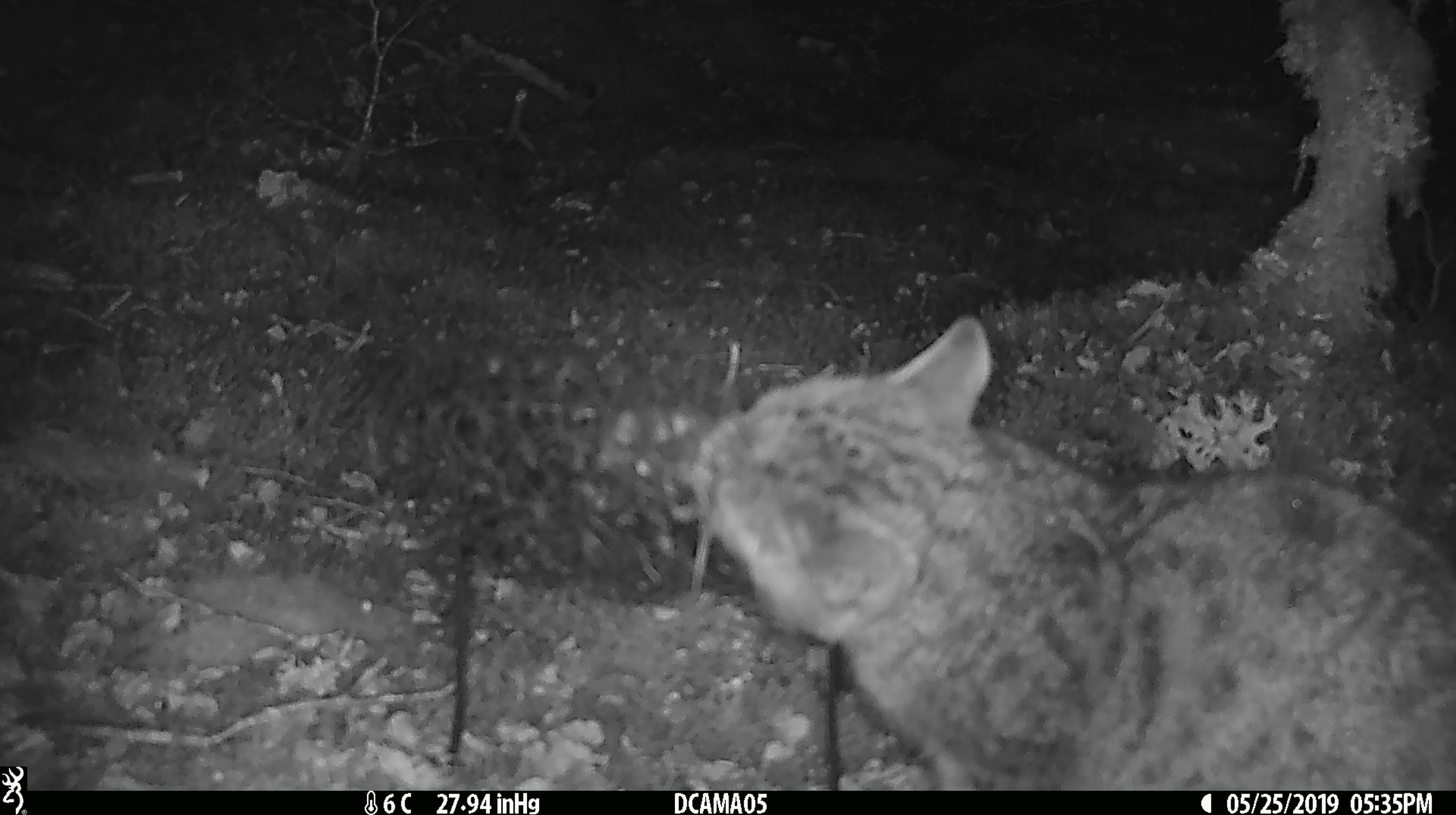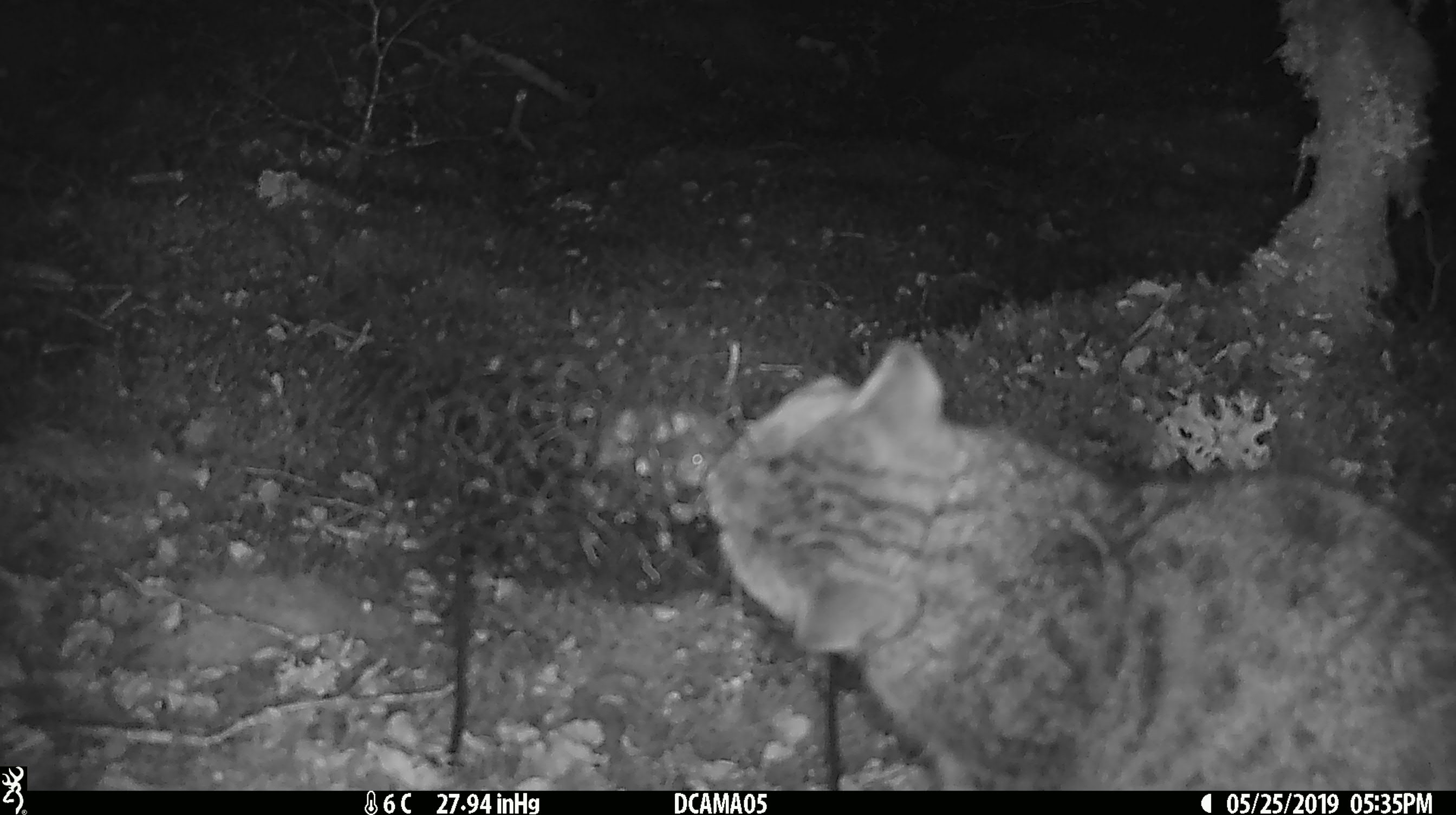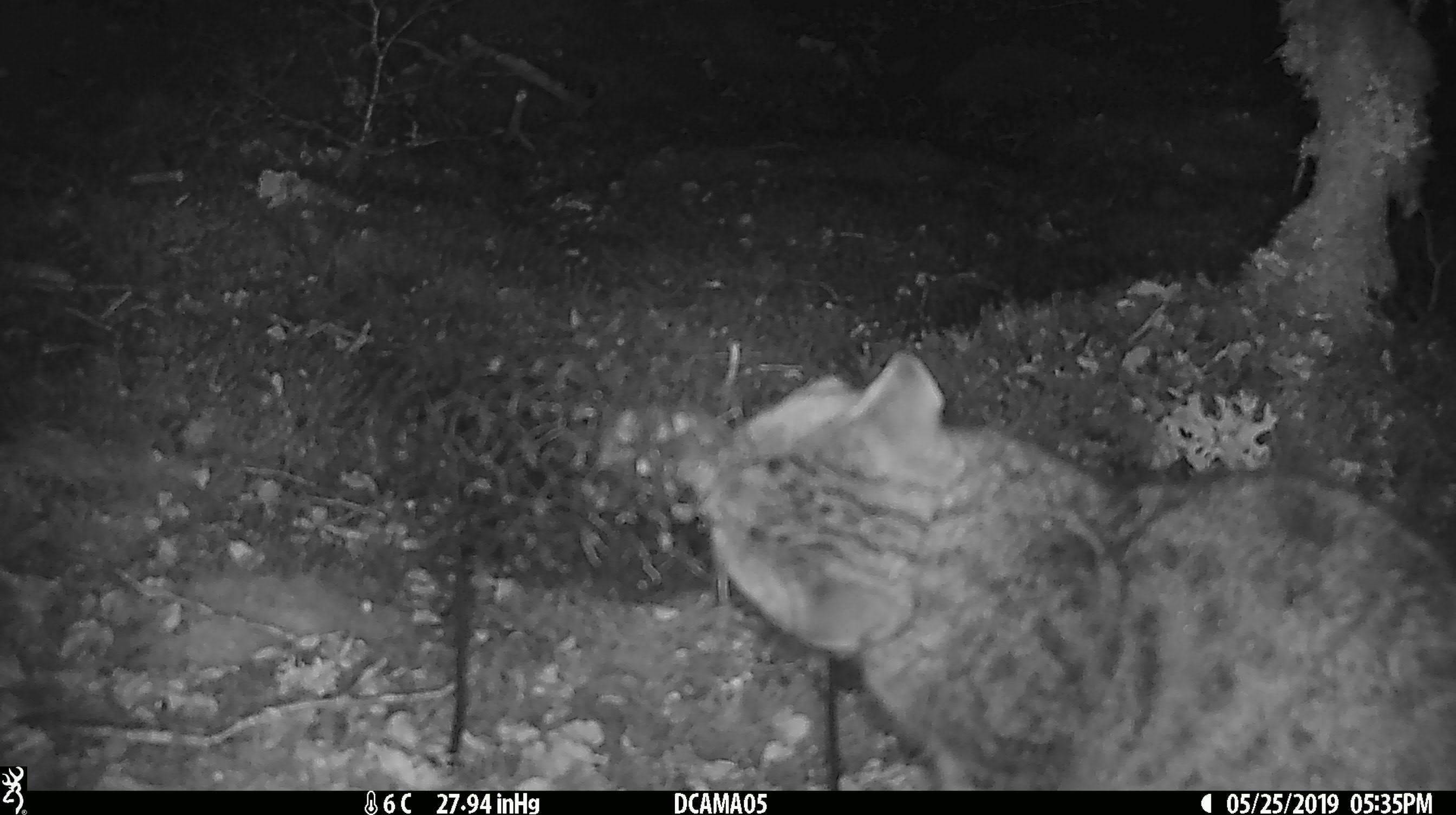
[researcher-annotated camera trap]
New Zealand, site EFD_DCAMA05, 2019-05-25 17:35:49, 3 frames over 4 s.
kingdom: Animalia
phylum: Chordata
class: Mammalia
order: Carnivora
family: Felidae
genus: Felis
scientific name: Felis catus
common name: domestic cat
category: cat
Cat (domestic cat) (Felis catus).